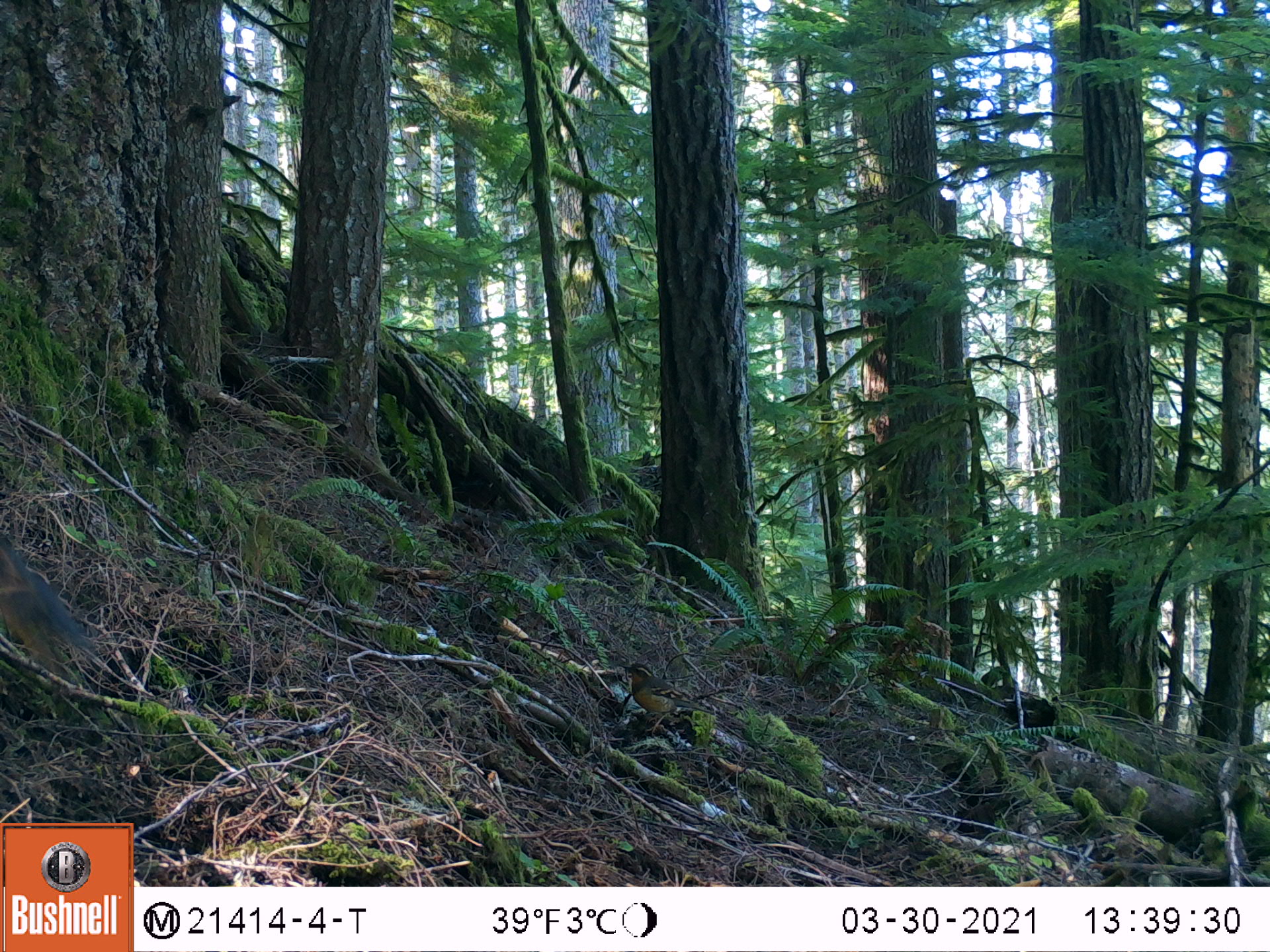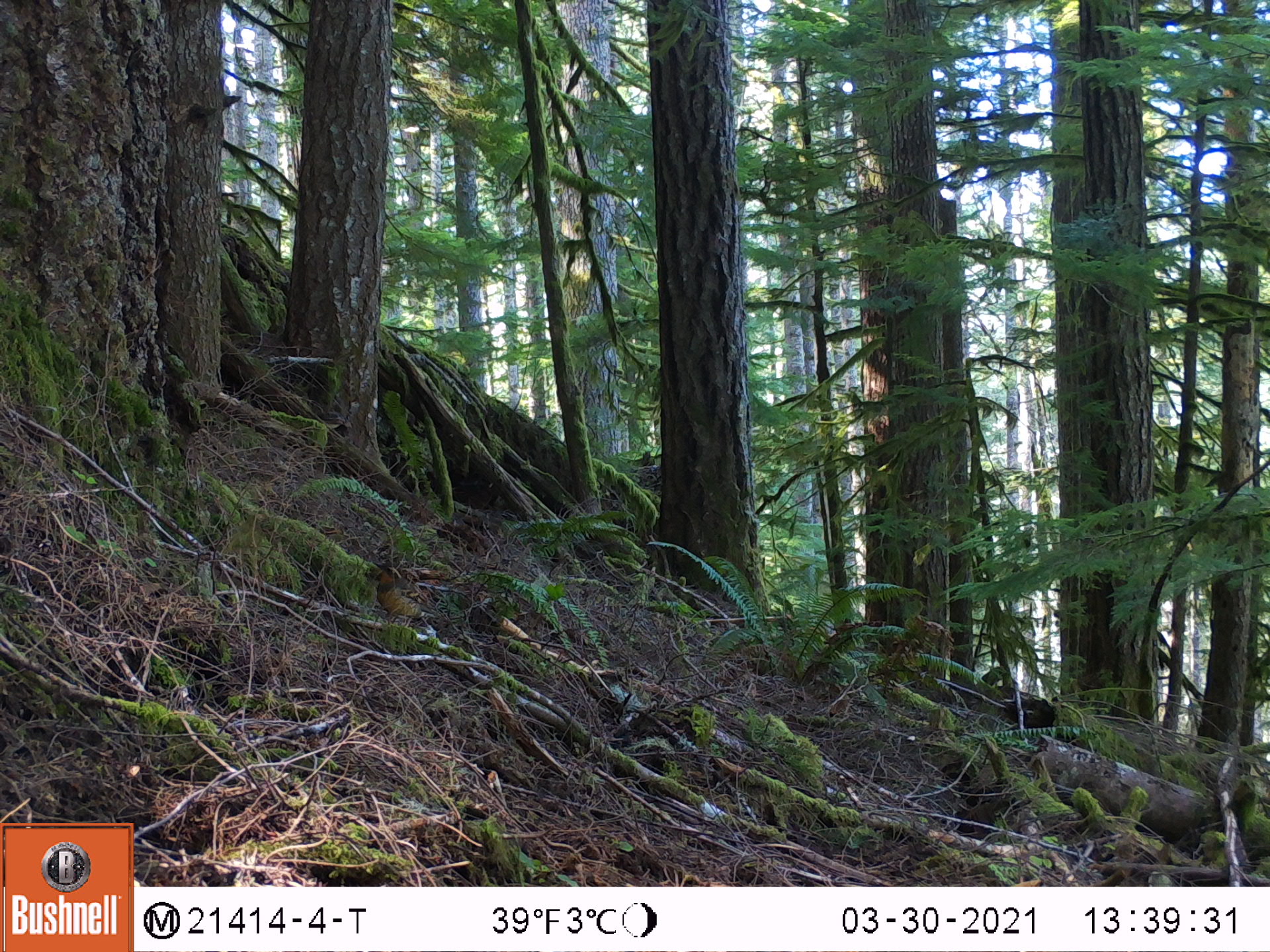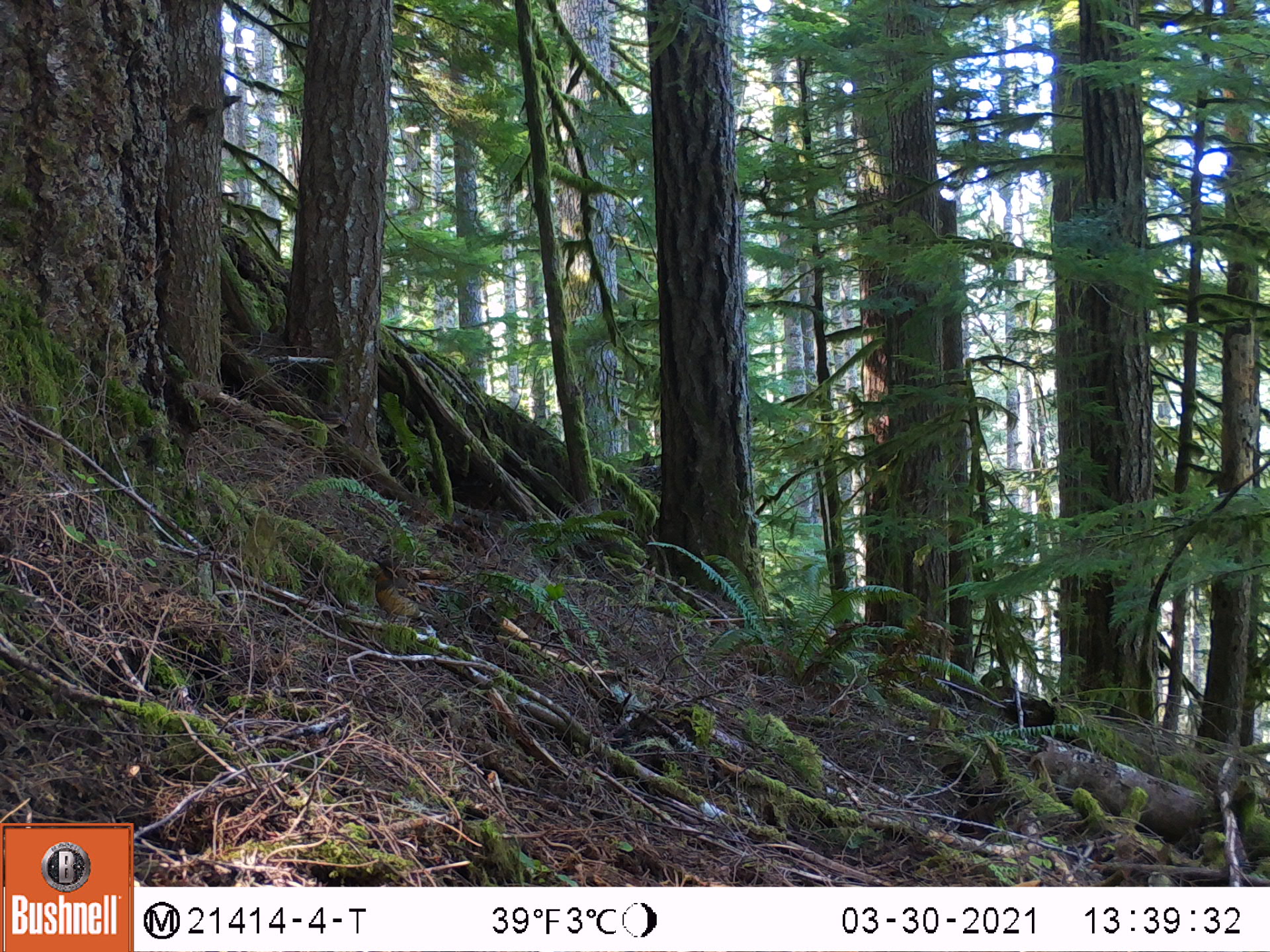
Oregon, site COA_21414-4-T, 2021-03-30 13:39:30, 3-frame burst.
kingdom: Animalia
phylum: Chordata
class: Aves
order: Passeriformes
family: Turdidae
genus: Ixoreus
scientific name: Ixoreus naevius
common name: varied thrush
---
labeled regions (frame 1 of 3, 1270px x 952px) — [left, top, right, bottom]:
varied thrush: [0, 529, 161, 726]; [608, 648, 731, 763]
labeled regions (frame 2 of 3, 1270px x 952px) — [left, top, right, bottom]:
varied thrush: [327, 523, 475, 657]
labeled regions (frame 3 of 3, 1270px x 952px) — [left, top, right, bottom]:
varied thrush: [341, 533, 463, 642]